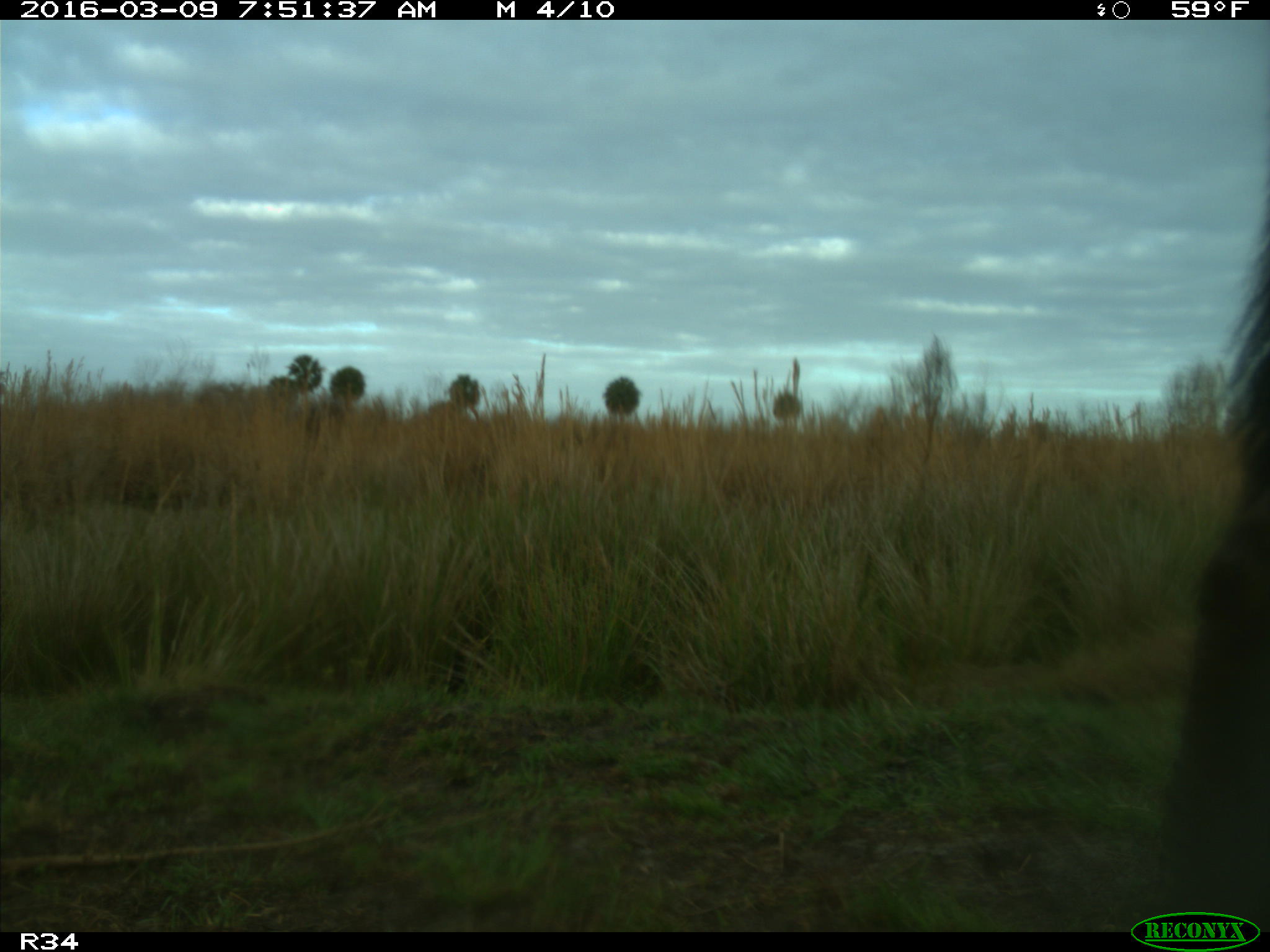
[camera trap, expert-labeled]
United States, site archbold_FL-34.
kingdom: Animalia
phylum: Chordata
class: Mammalia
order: Artiodactyla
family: Bovidae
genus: Bos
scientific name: Bos taurus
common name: domestic cow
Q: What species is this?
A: Bos taurus (domestic cow).